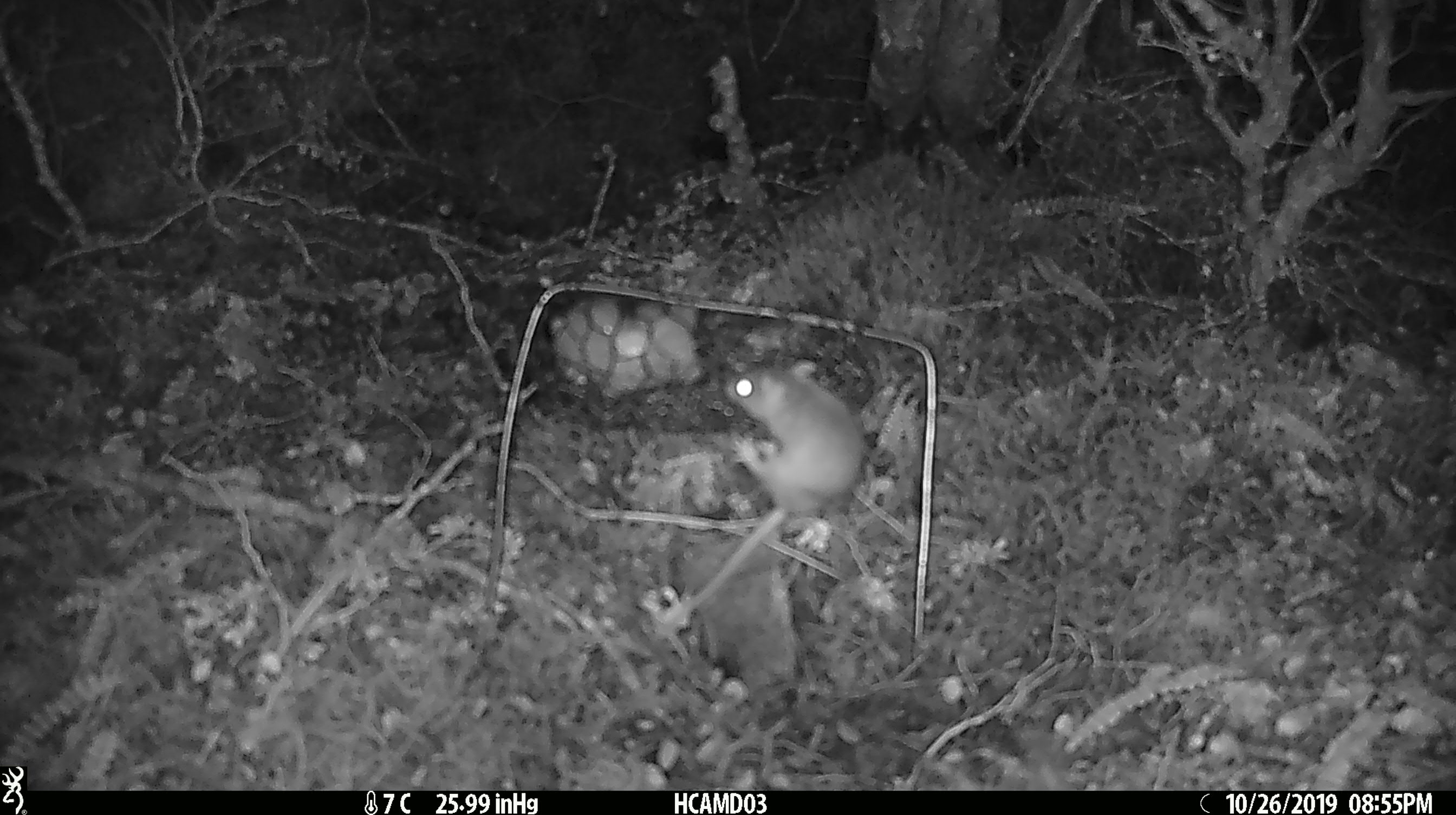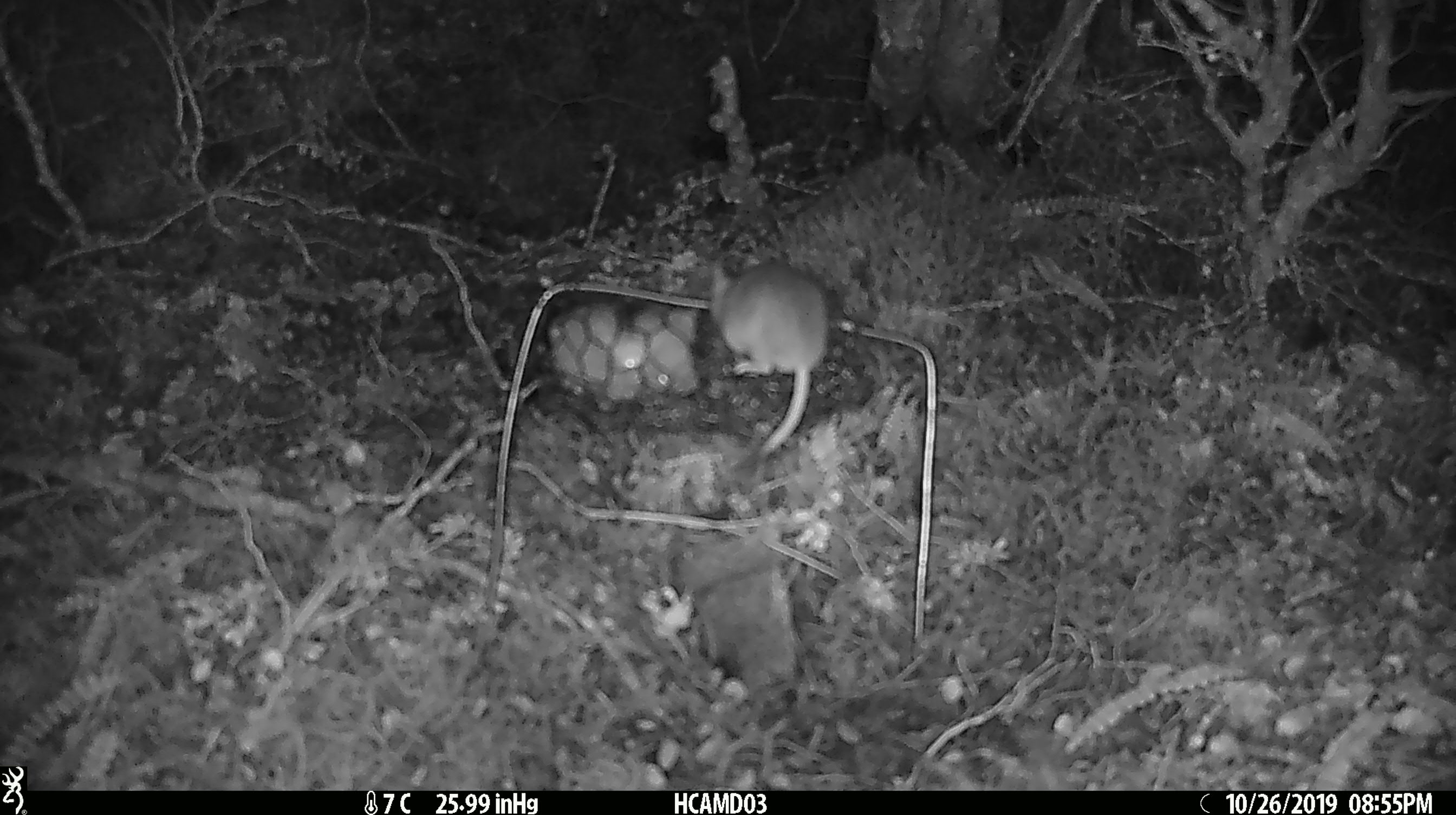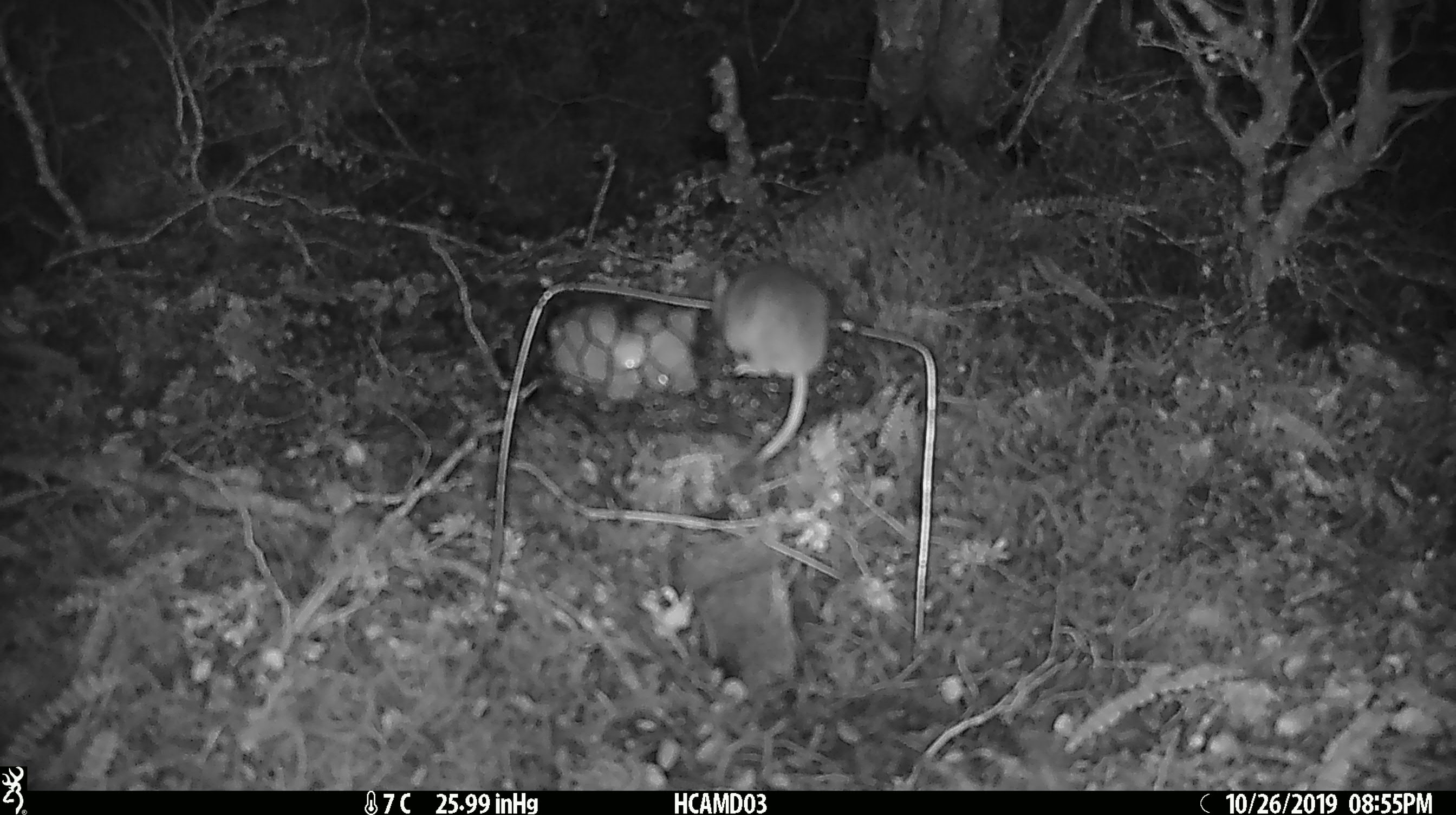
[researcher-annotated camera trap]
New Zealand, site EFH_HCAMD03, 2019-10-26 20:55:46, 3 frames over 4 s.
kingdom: Animalia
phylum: Chordata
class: Mammalia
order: Rodentia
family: Muridae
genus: Mus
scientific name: Mus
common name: mouse